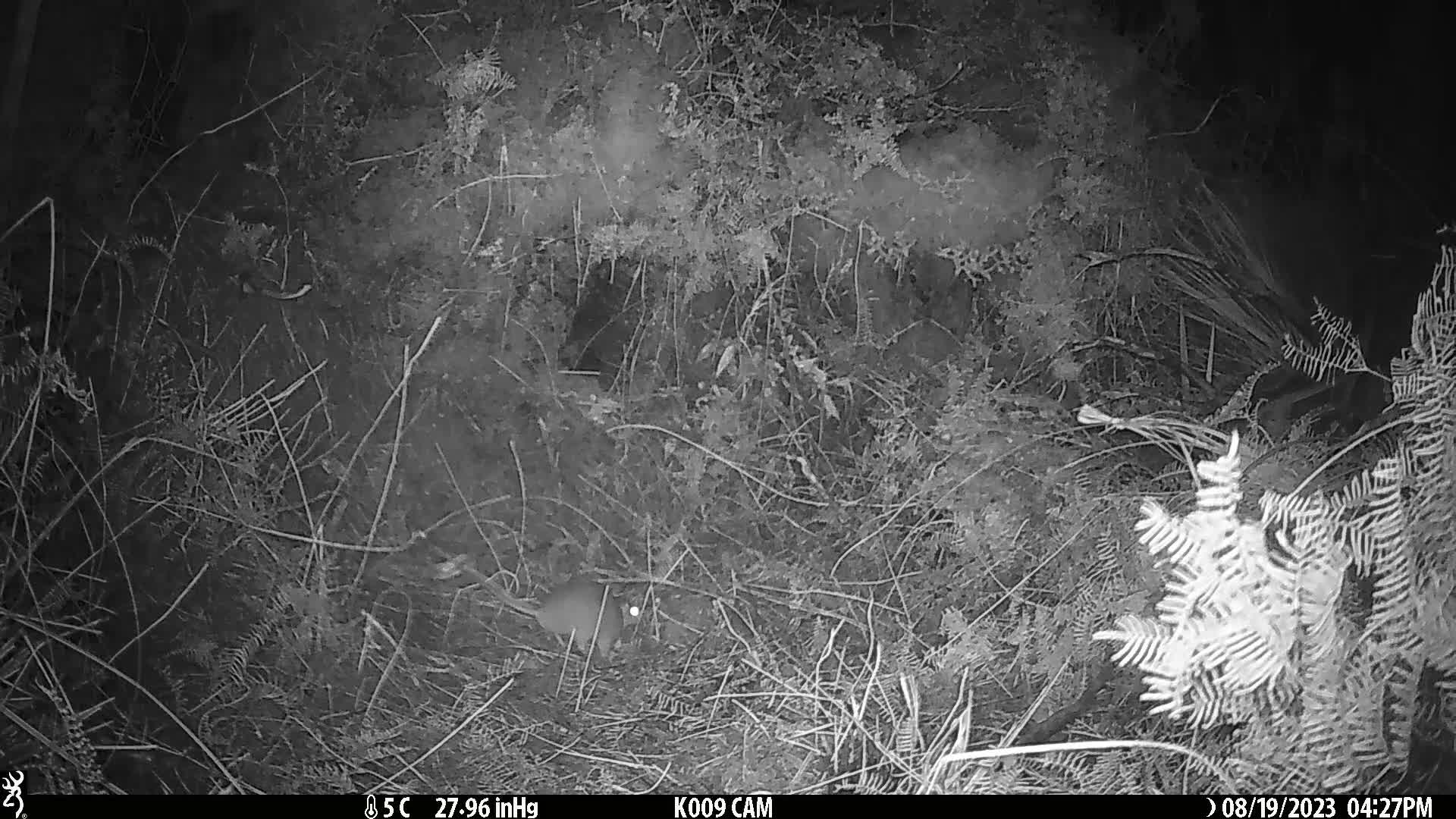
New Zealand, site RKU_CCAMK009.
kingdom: Animalia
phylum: Chordata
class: Mammalia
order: Rodentia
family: Muridae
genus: Rattus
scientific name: Rattus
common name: rat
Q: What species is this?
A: Rat (Rattus).